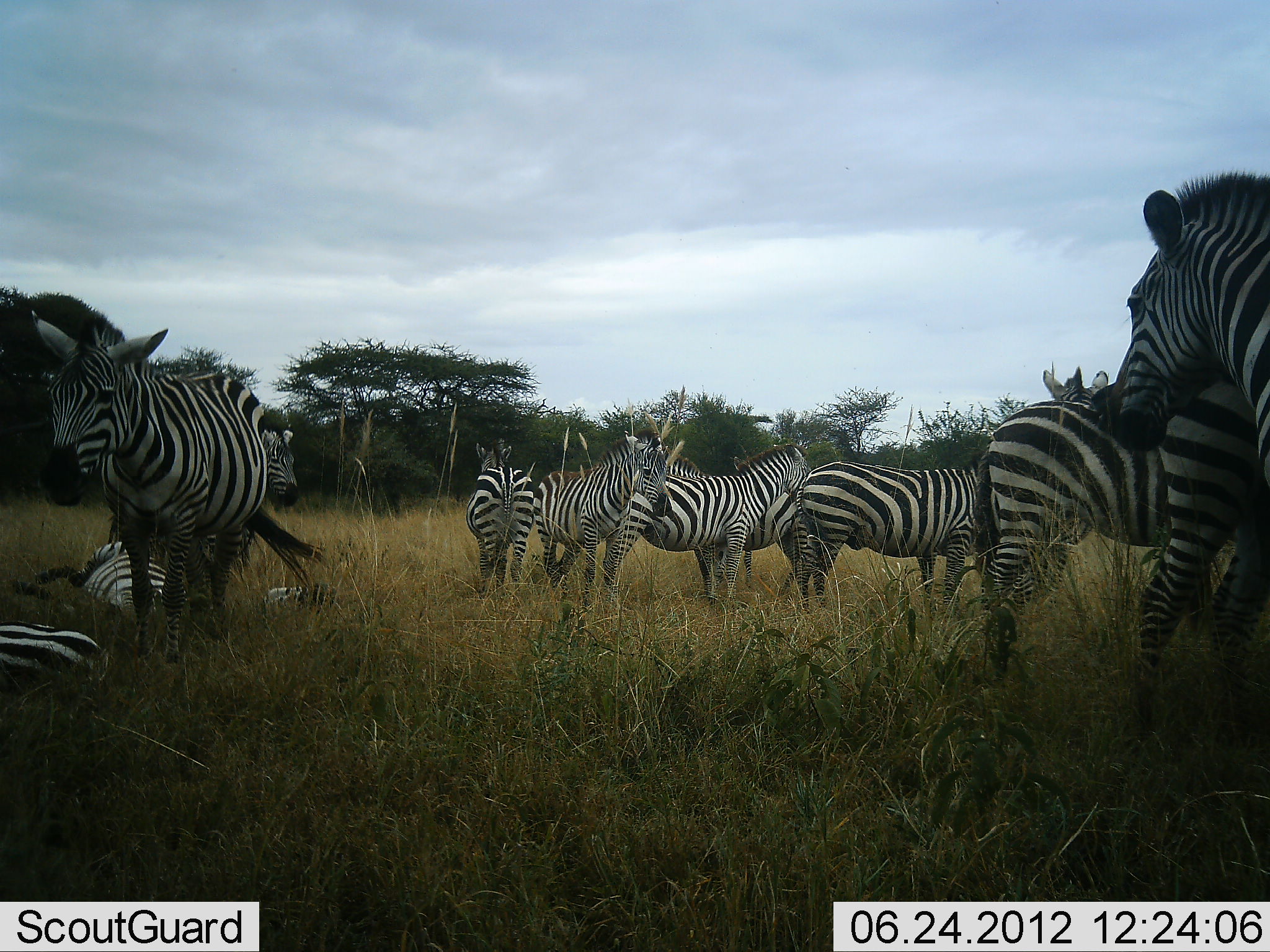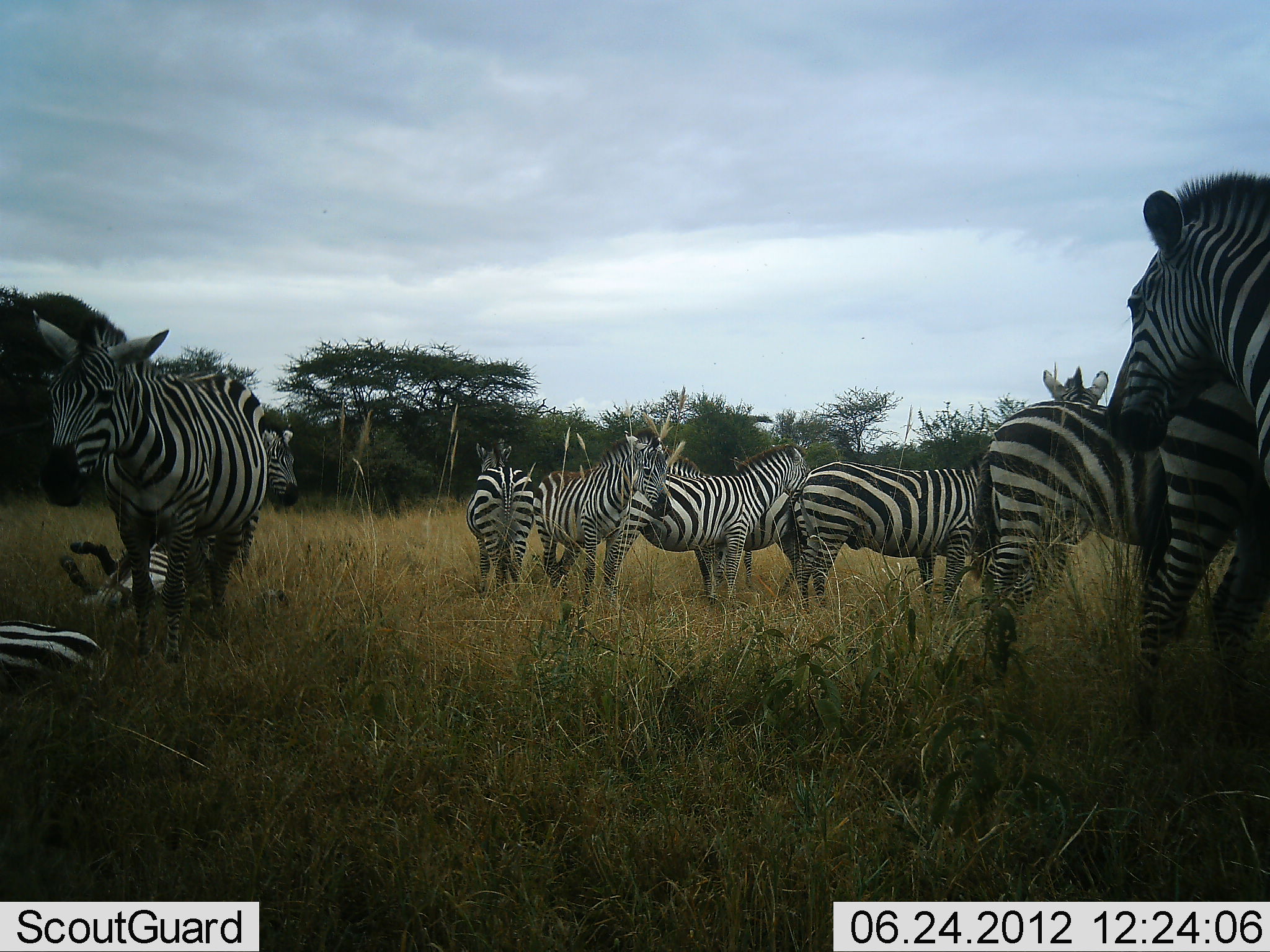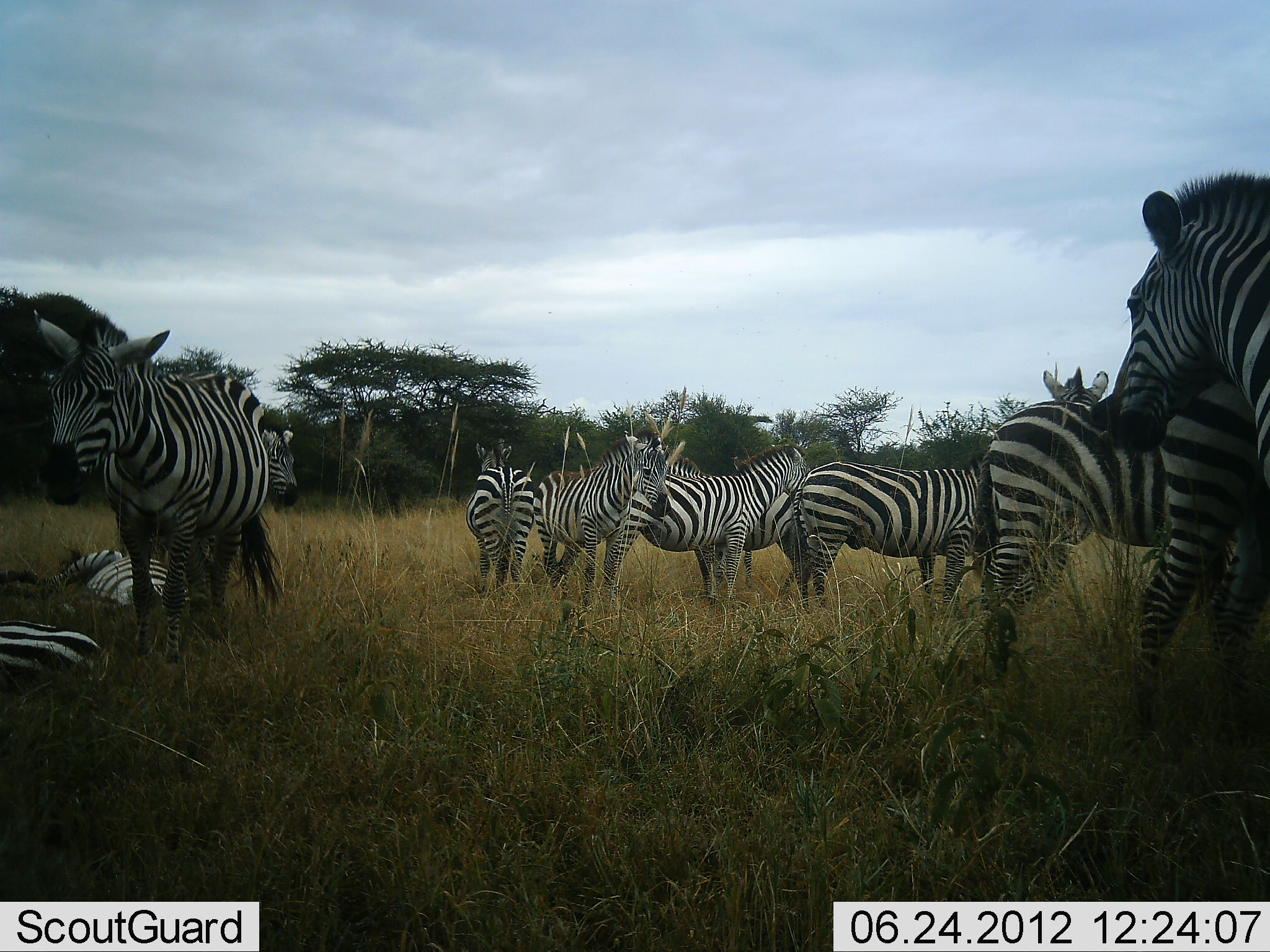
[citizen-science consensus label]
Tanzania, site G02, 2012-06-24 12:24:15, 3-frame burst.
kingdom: Animalia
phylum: Chordata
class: Mammalia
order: Perissodactyla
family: Equidae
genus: Equus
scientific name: Equus quagga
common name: plains zebra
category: zebra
Zebra (plains zebra) (Equus quagga), count 11-50. Behavior (volunteer vote fractions): standing 90%, resting 80%, moving 30%, interacting 10%. Young present (vote fraction): 0%. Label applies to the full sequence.